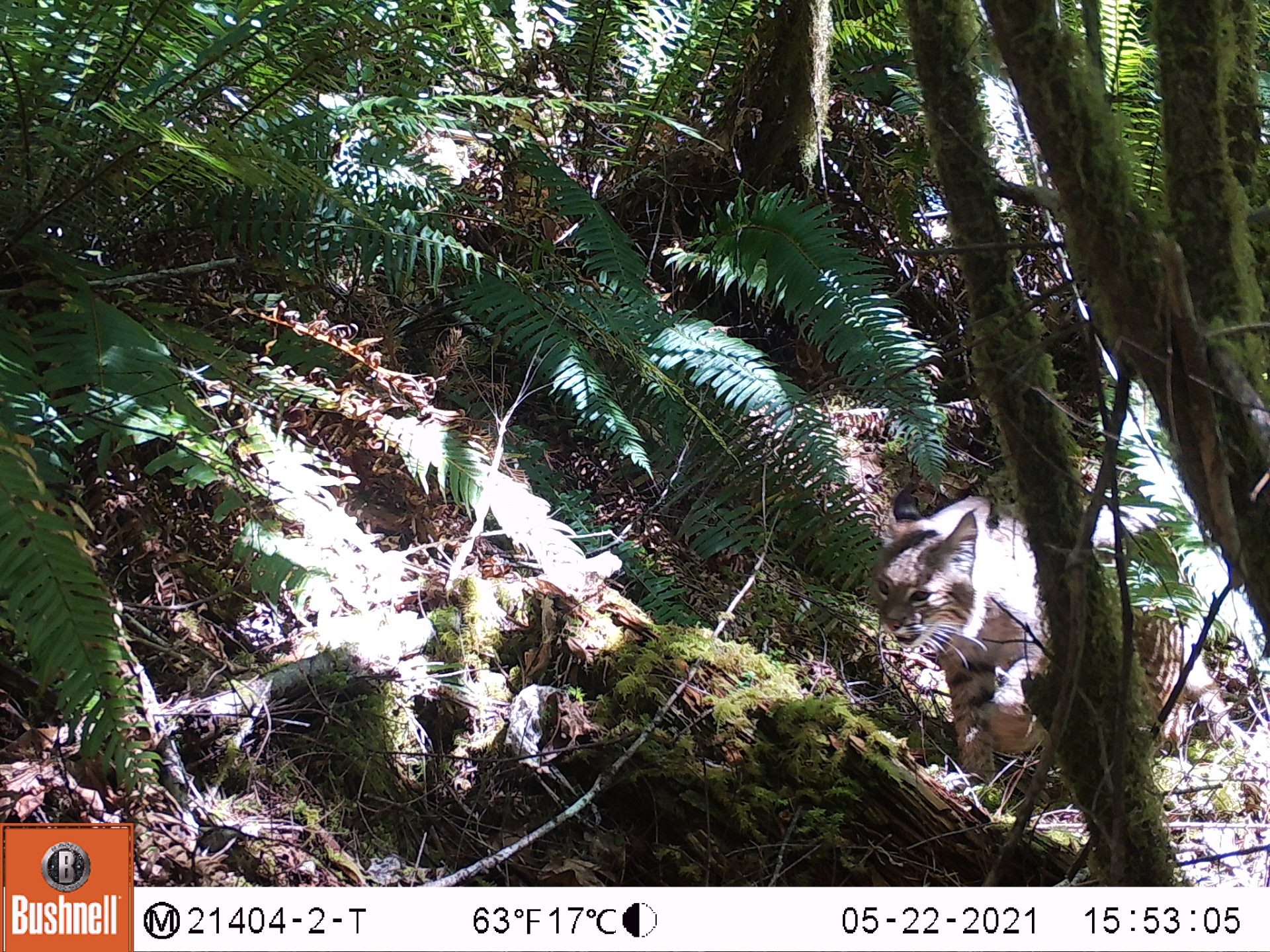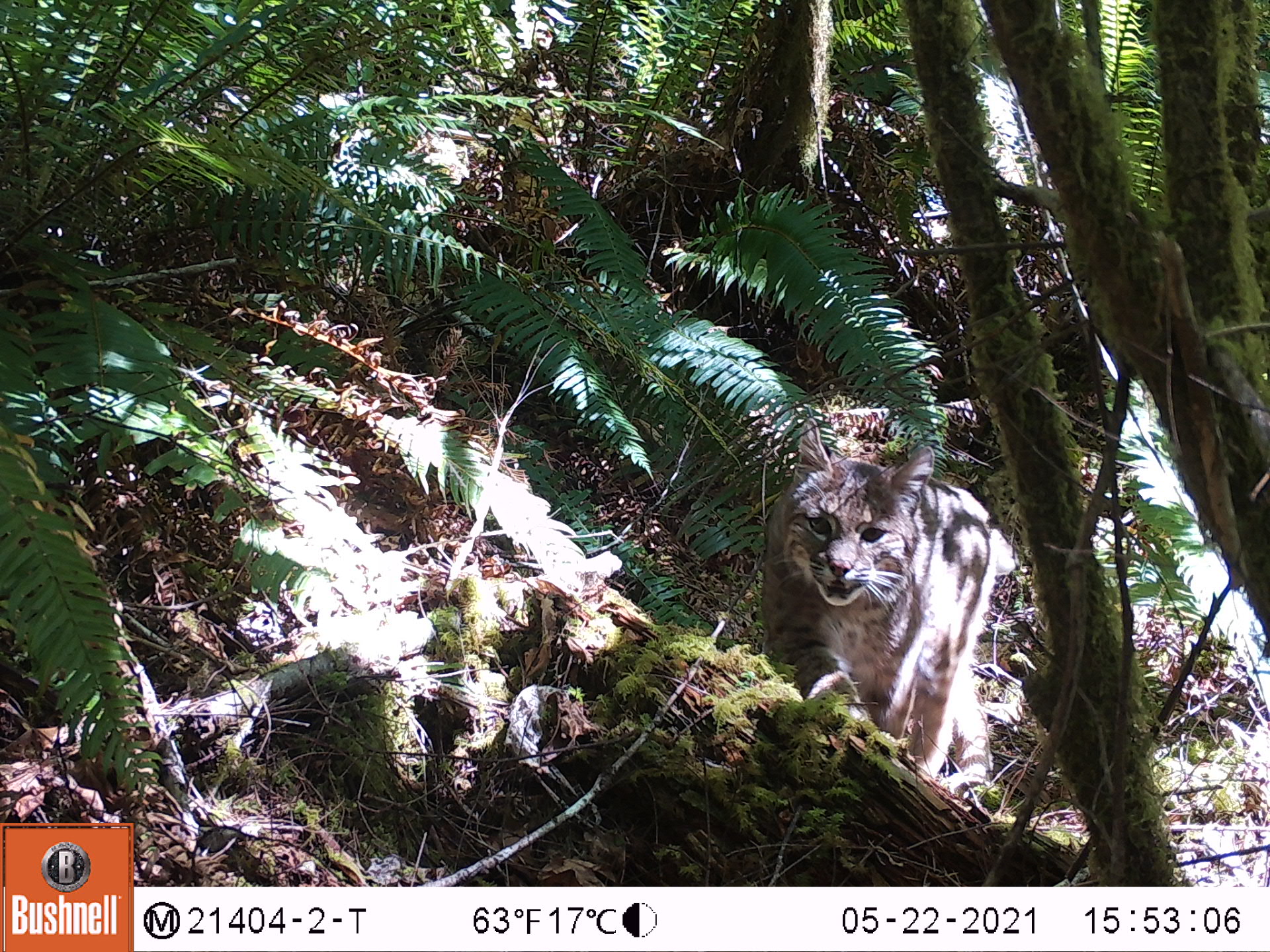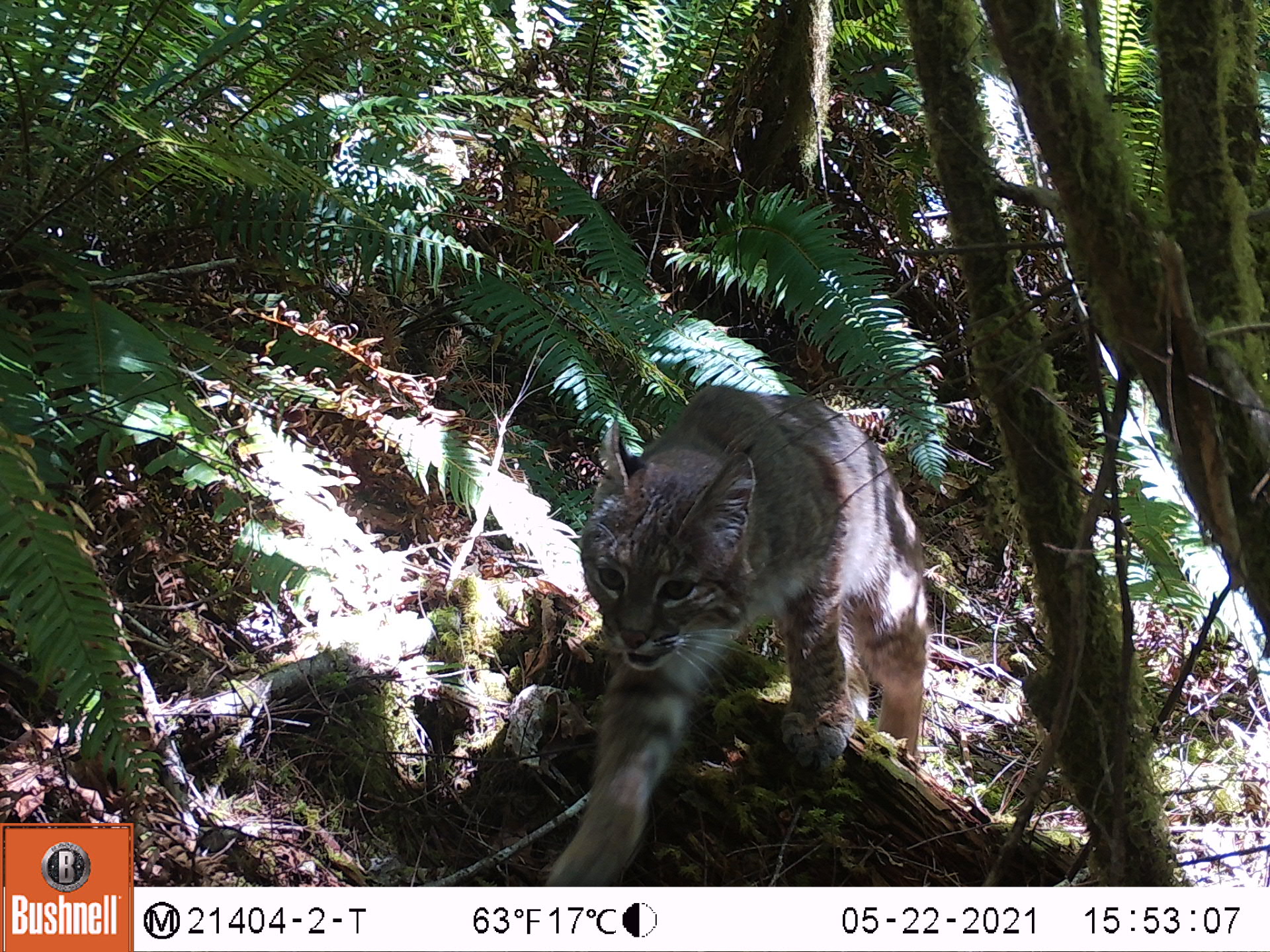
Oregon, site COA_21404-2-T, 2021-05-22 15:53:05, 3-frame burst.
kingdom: Animalia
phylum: Chordata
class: Mammalia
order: Carnivora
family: Felidae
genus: Lynx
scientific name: Lynx rufus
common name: bobcat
Bobcat (Lynx rufus).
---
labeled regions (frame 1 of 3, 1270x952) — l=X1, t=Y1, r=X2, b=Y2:
bobcat: l=864, t=492, r=1053, b=783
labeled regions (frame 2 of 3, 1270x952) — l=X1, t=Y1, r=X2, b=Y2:
bobcat: l=767, t=415, r=1035, b=797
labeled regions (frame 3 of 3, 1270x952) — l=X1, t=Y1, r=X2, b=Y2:
bobcat: l=542, t=378, r=932, b=881